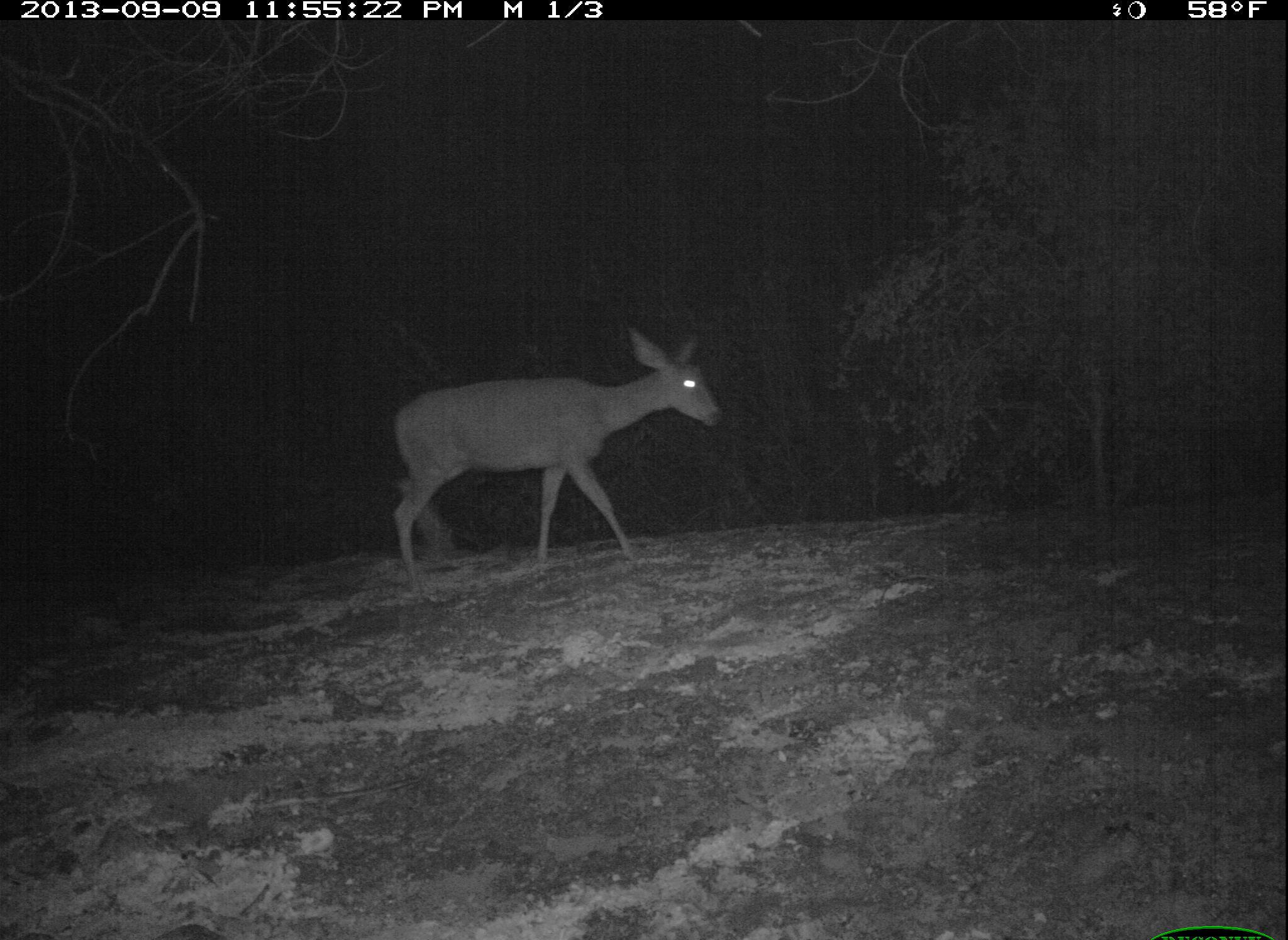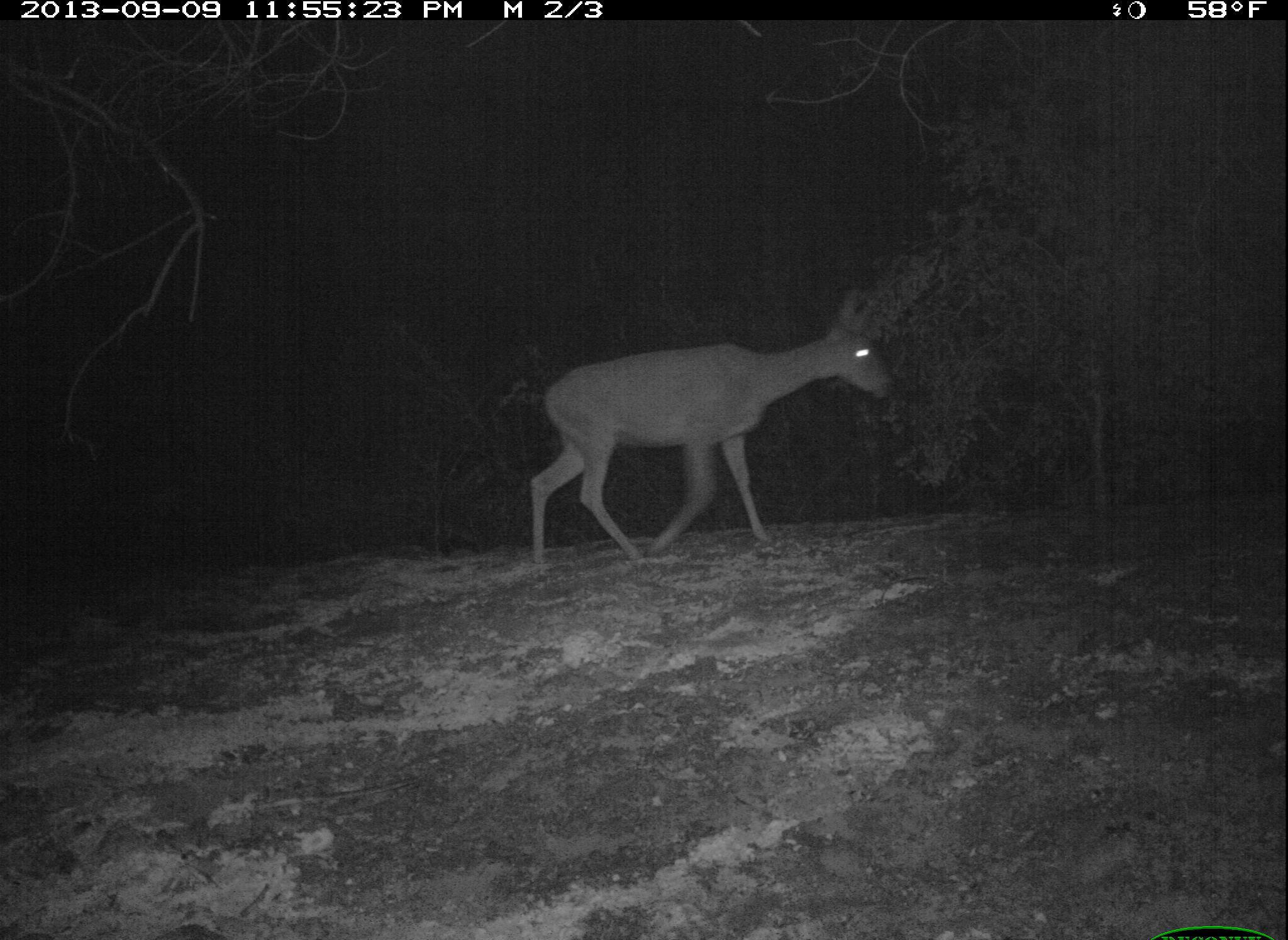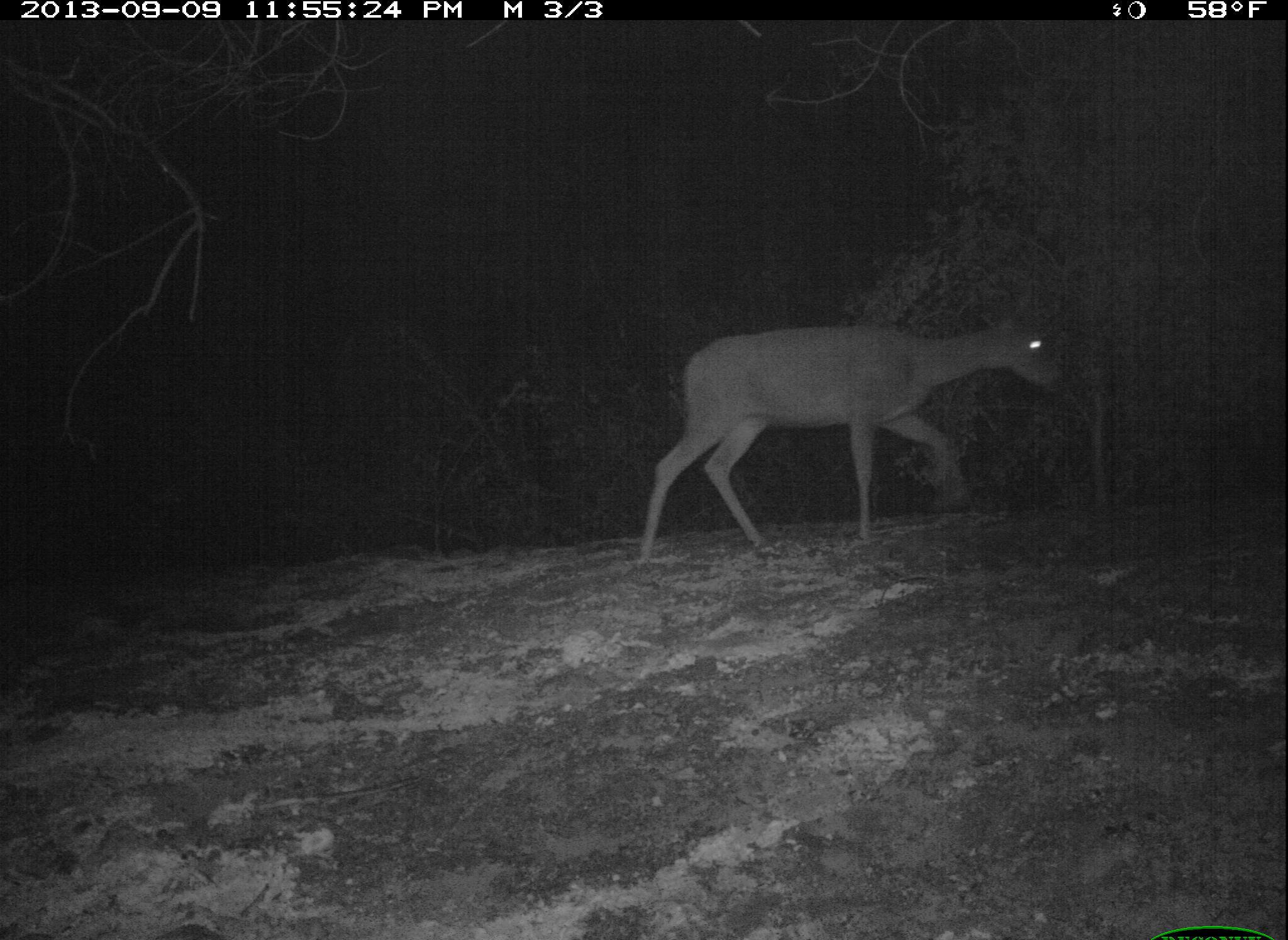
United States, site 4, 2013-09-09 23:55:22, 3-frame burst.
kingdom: Animalia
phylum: Chordata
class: Mammalia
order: Artiodactyla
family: Cervidae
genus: Odocoileus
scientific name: Odocoileus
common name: deer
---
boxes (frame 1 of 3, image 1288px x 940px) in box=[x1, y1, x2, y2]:
deer: box=[389, 324, 723, 601]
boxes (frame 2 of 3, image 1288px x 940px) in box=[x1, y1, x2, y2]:
deer: box=[528, 284, 896, 583]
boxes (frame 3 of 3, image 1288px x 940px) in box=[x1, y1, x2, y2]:
deer: box=[637, 278, 1066, 571]